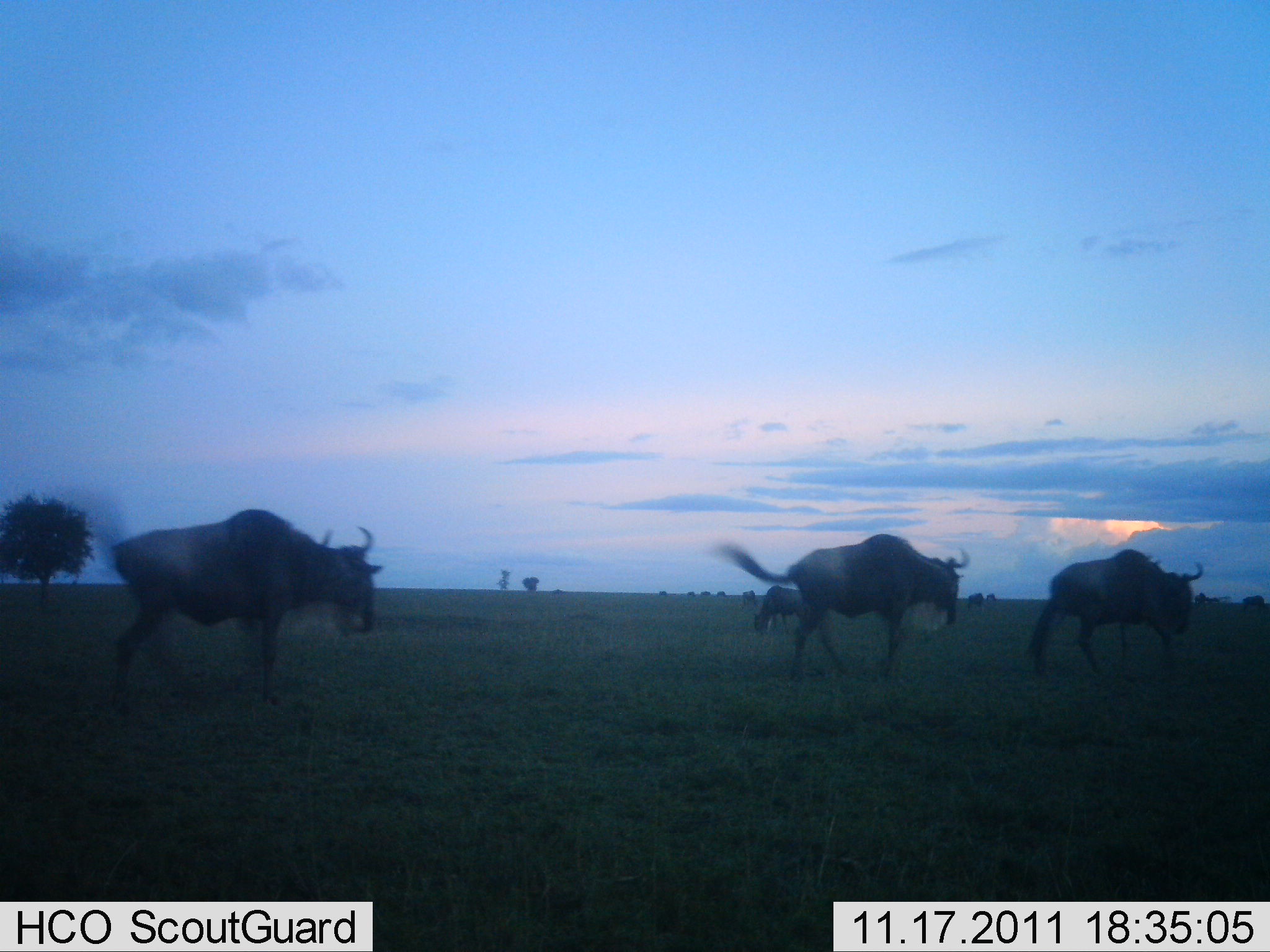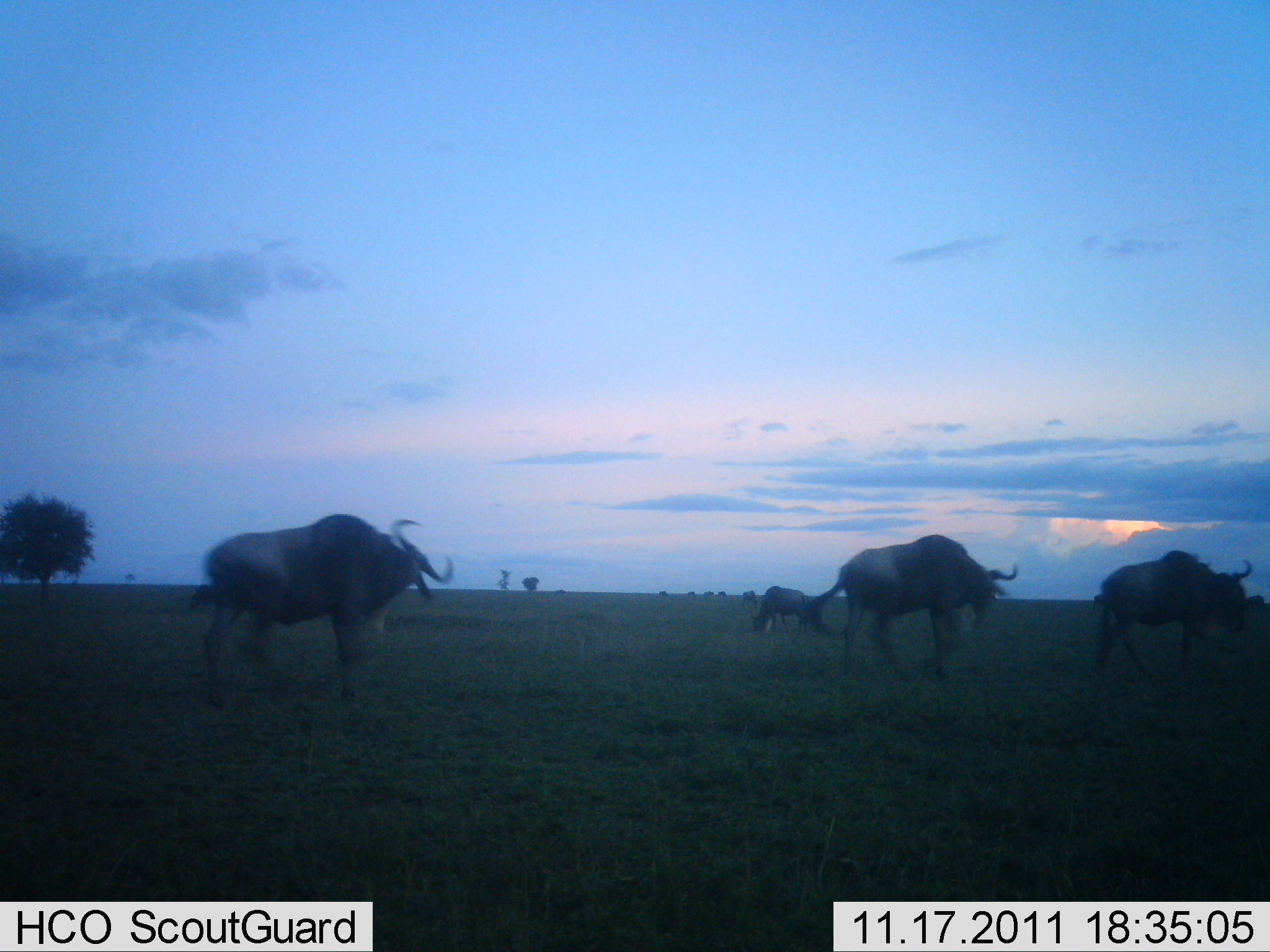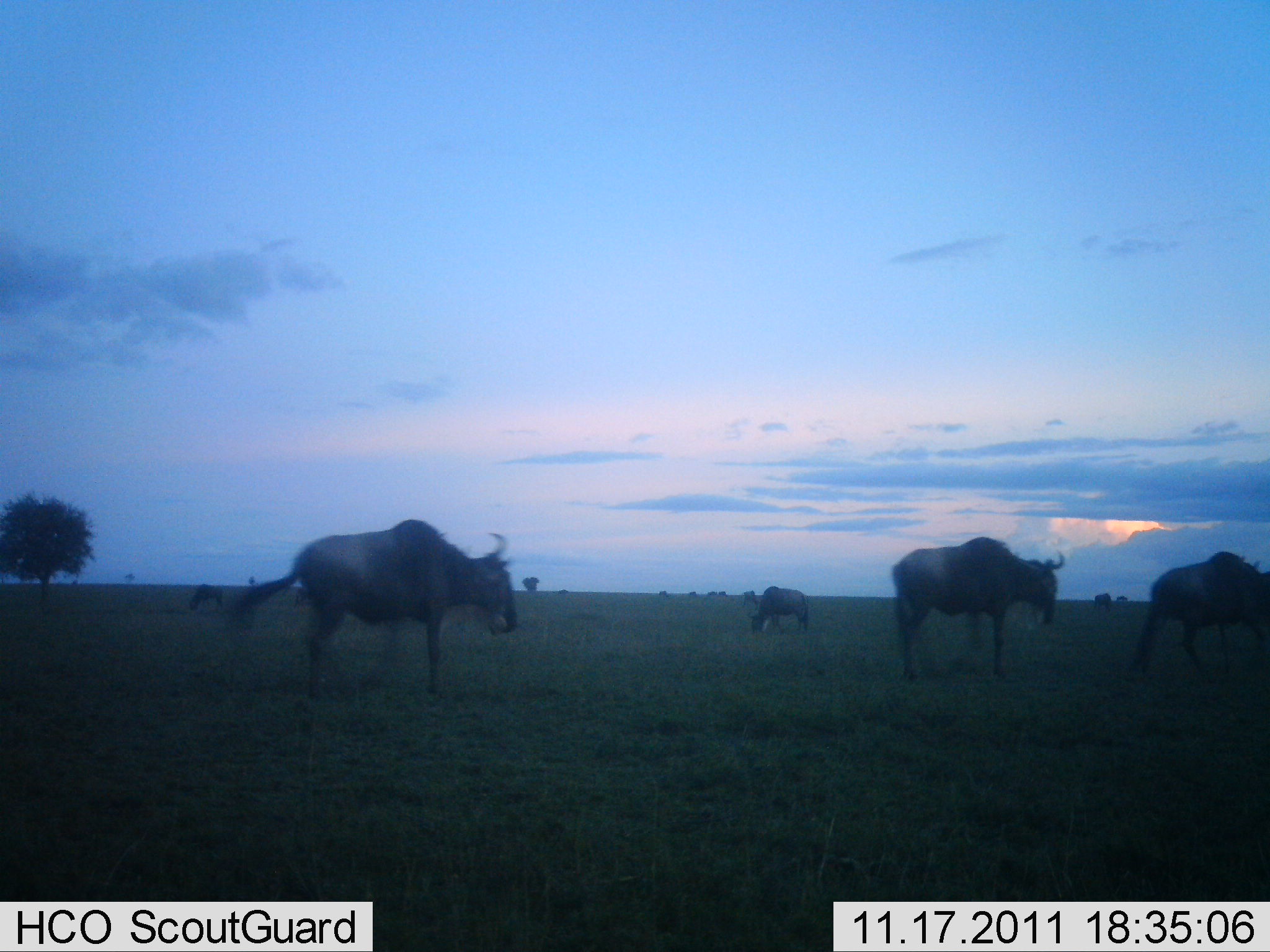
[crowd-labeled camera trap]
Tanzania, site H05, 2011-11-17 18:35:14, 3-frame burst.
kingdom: Animalia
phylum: Chordata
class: Mammalia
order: Artiodactyla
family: Bovidae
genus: Connochaetes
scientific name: Connochaetes taurinus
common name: blue wildebeest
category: wildebeest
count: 4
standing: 15%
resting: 0%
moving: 92%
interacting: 0%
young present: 0%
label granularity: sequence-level